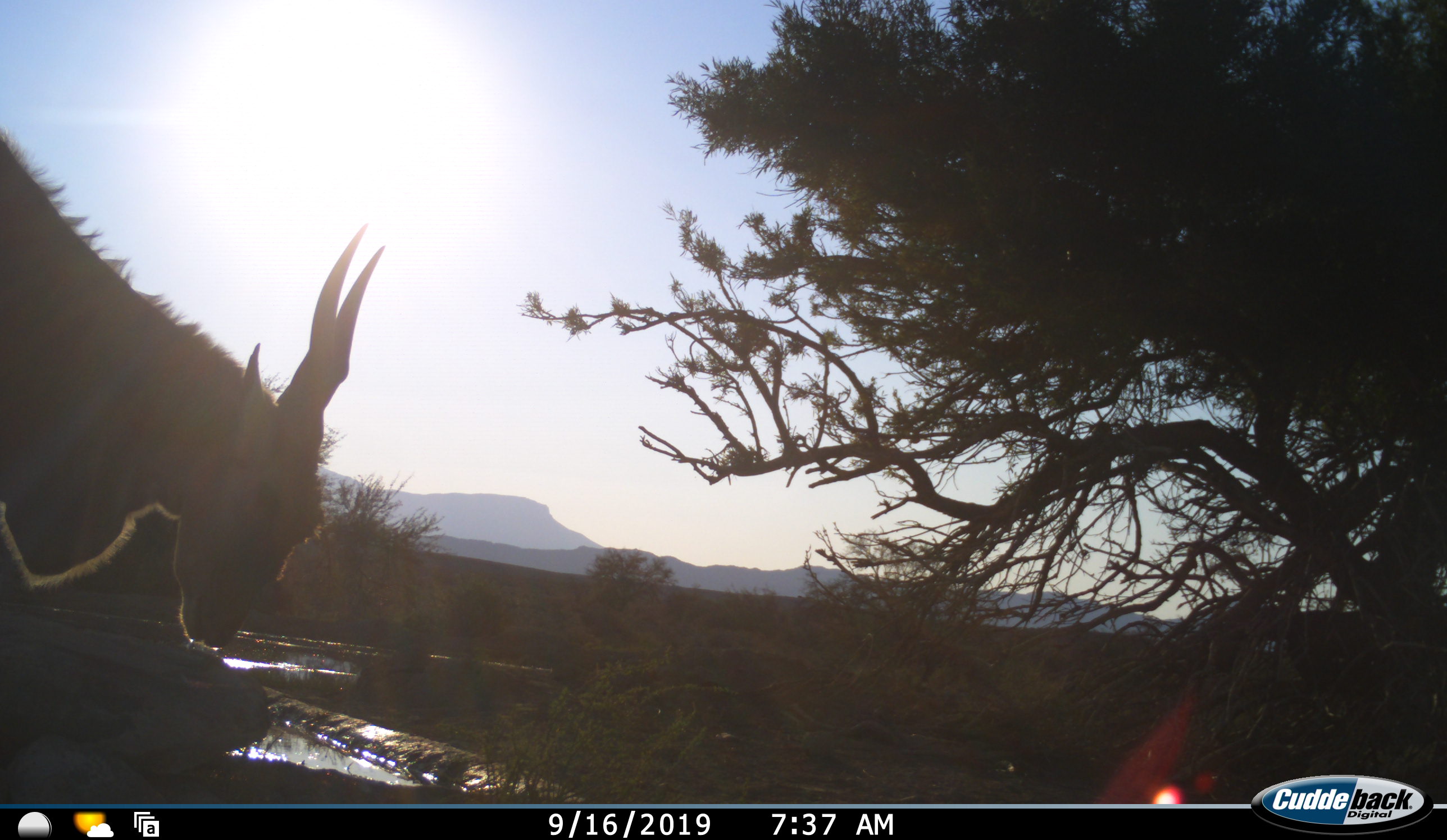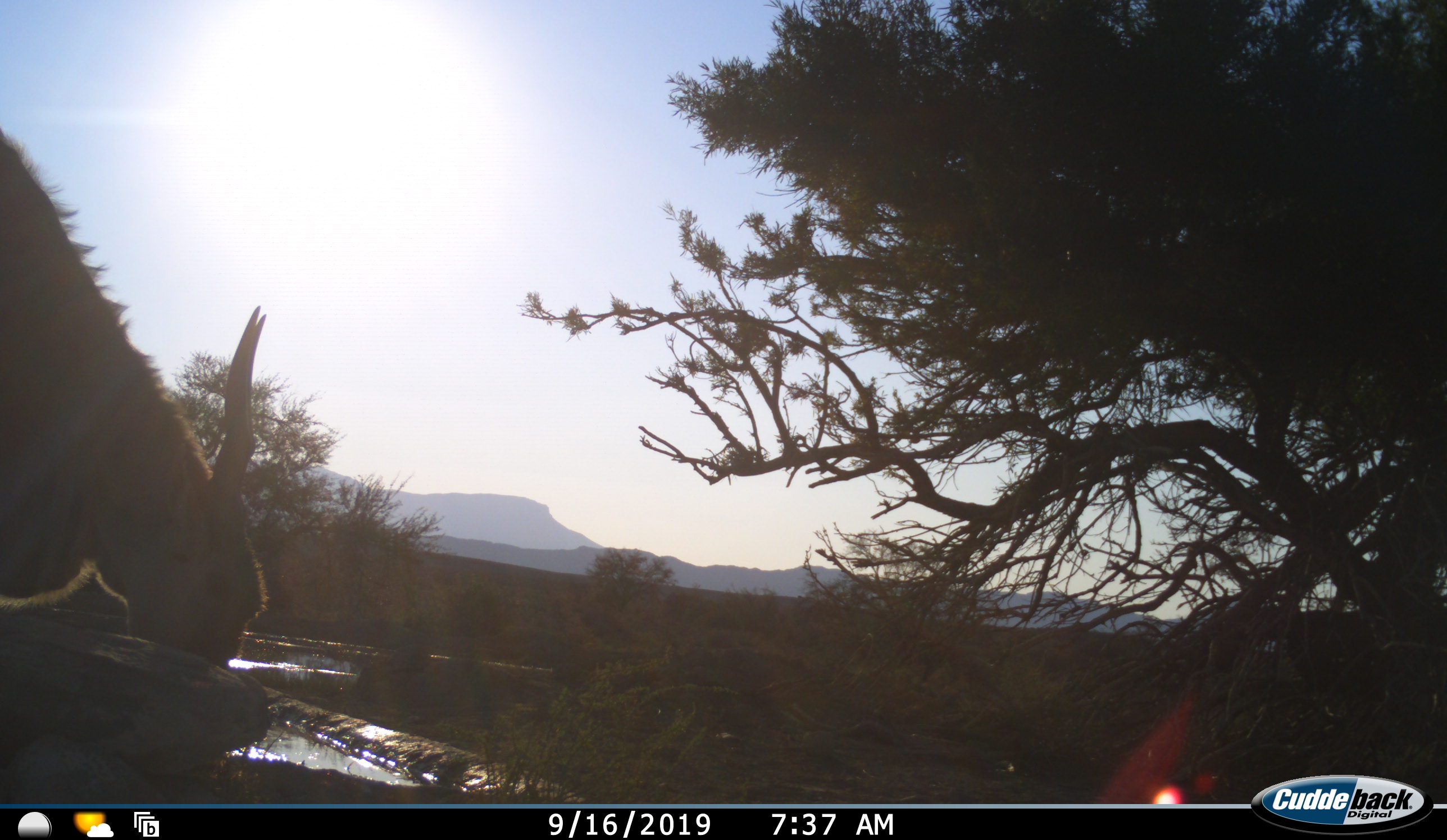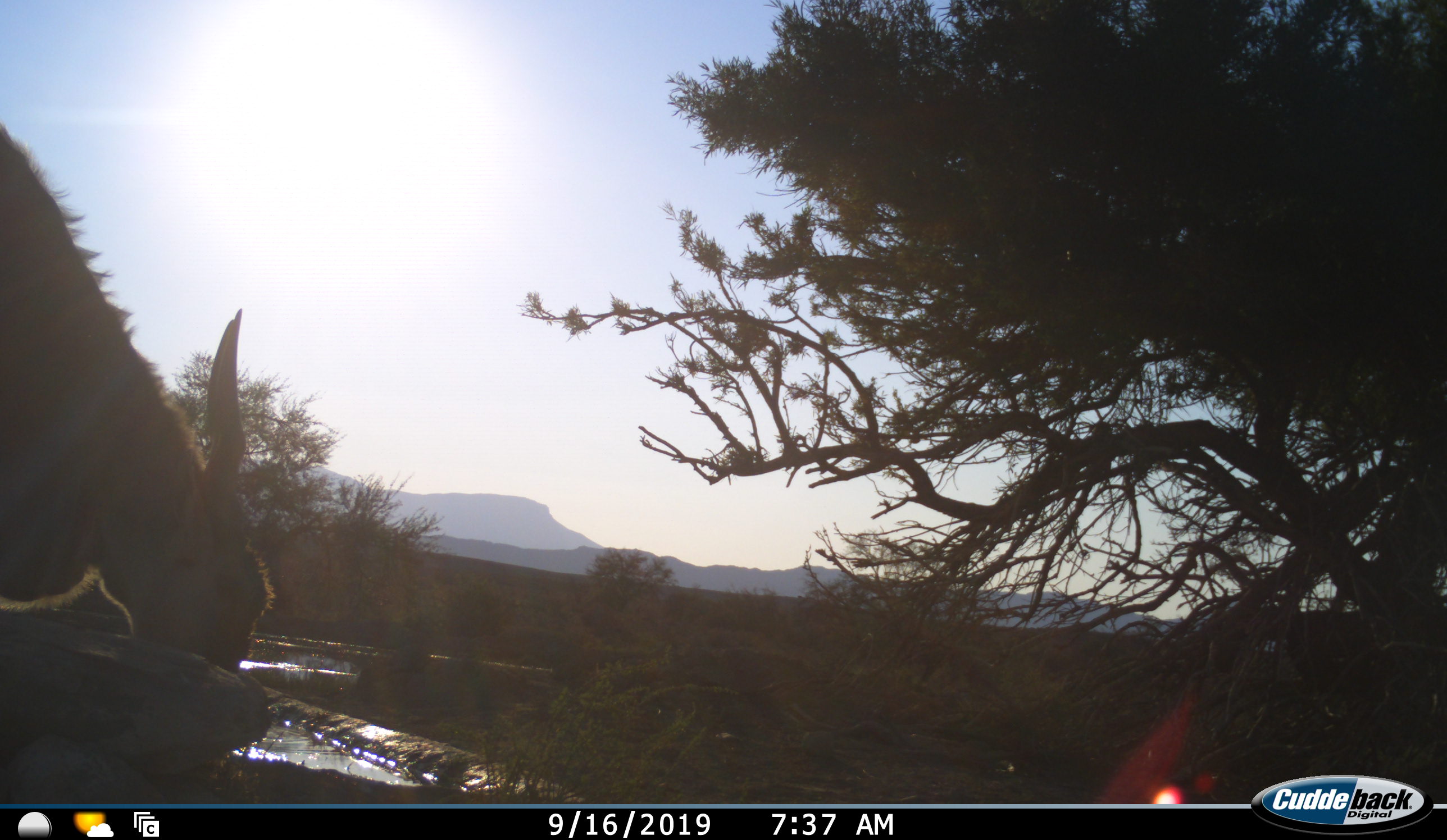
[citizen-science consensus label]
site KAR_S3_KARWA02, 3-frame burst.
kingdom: Animalia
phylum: Chordata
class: Mammalia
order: Artiodactyla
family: Bovidae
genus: Tragelaphus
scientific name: Tragelaphus oryx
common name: eland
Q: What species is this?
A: Eland (Tragelaphus oryx).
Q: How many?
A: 1.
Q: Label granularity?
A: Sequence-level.